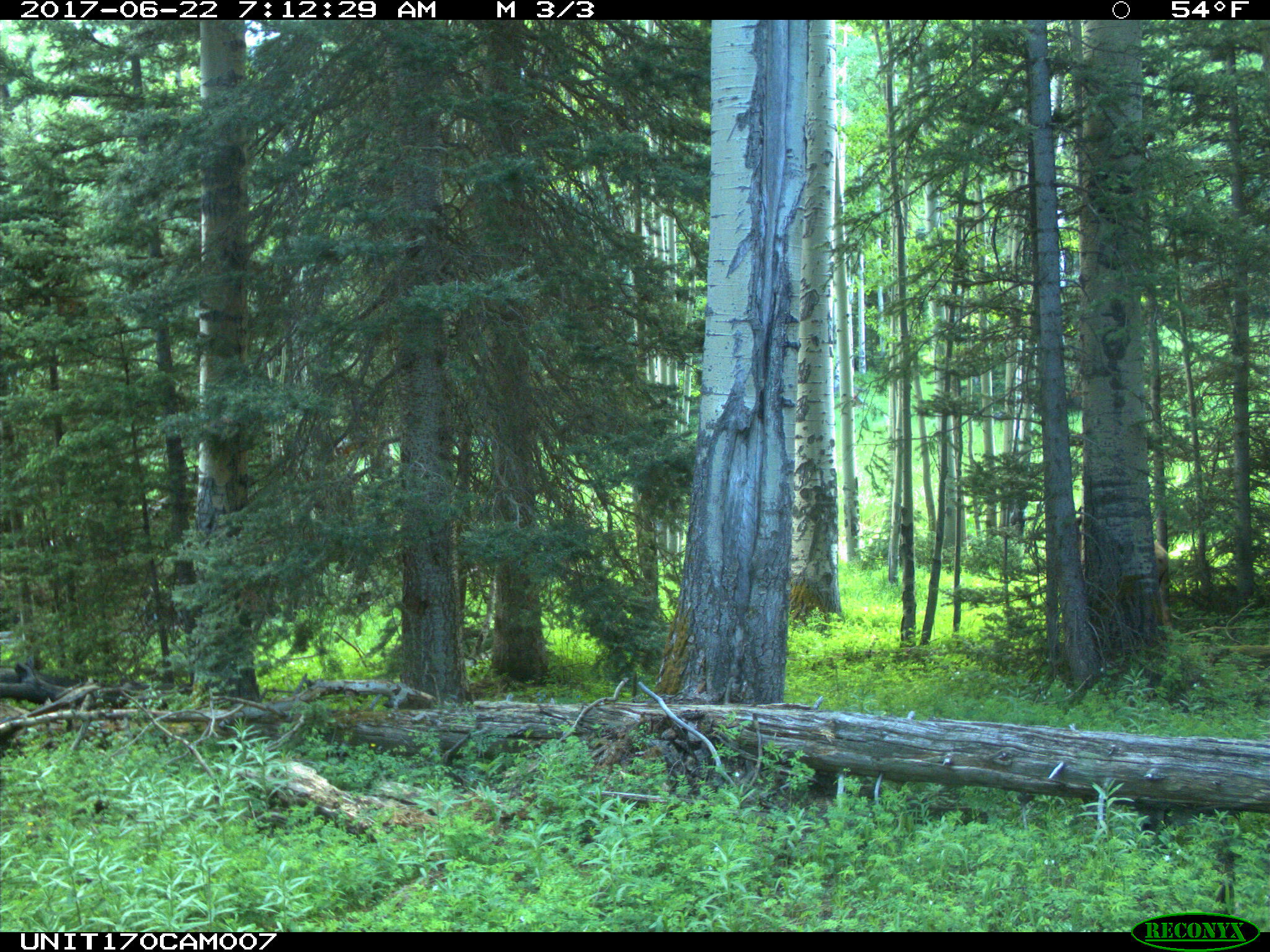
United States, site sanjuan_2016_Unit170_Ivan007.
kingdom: Animalia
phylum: Chordata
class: Mammalia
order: Artiodactyla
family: Cervidae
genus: Cervus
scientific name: Cervus elaphus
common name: red deer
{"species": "Cervus elaphus (red deer)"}